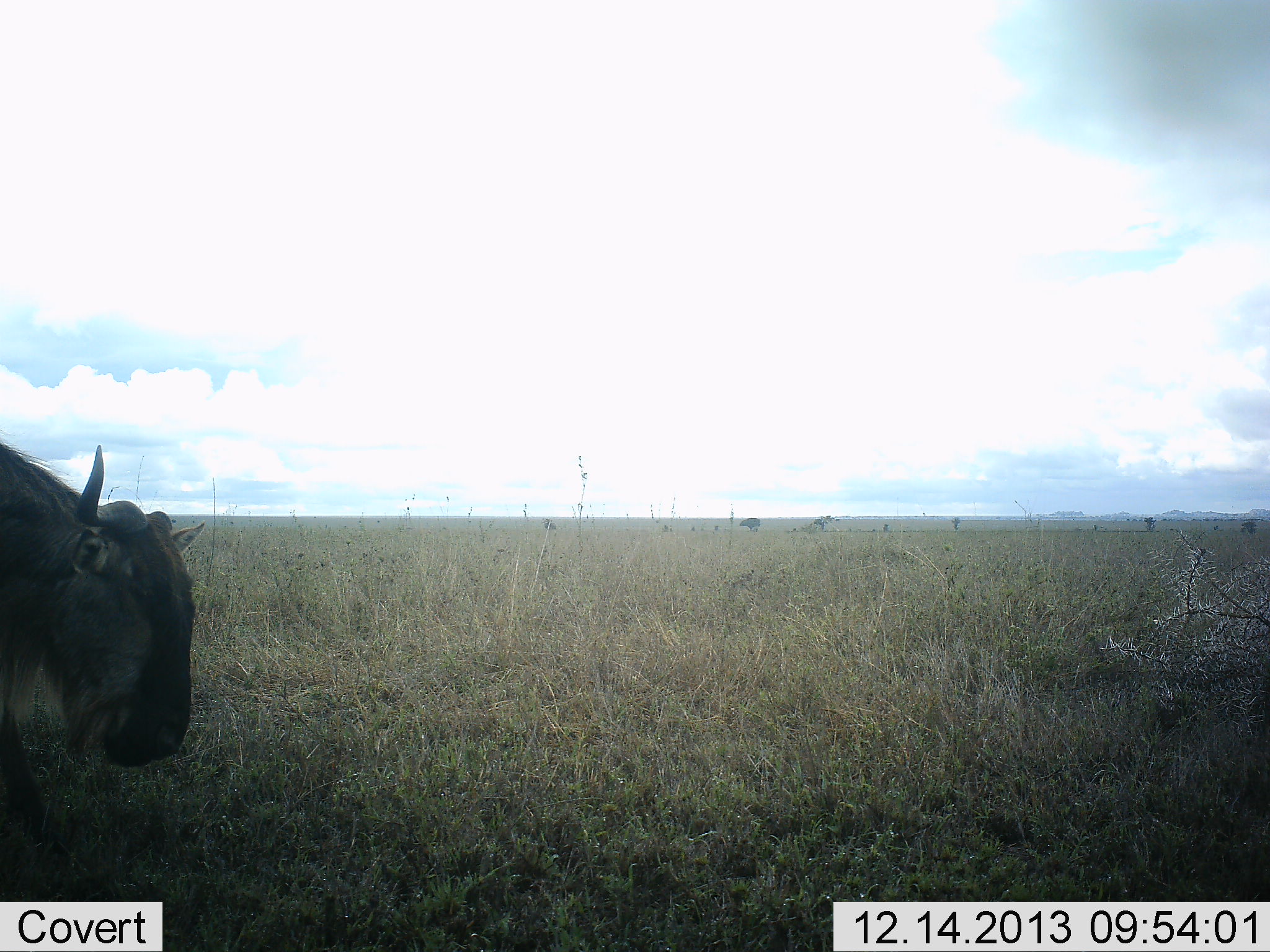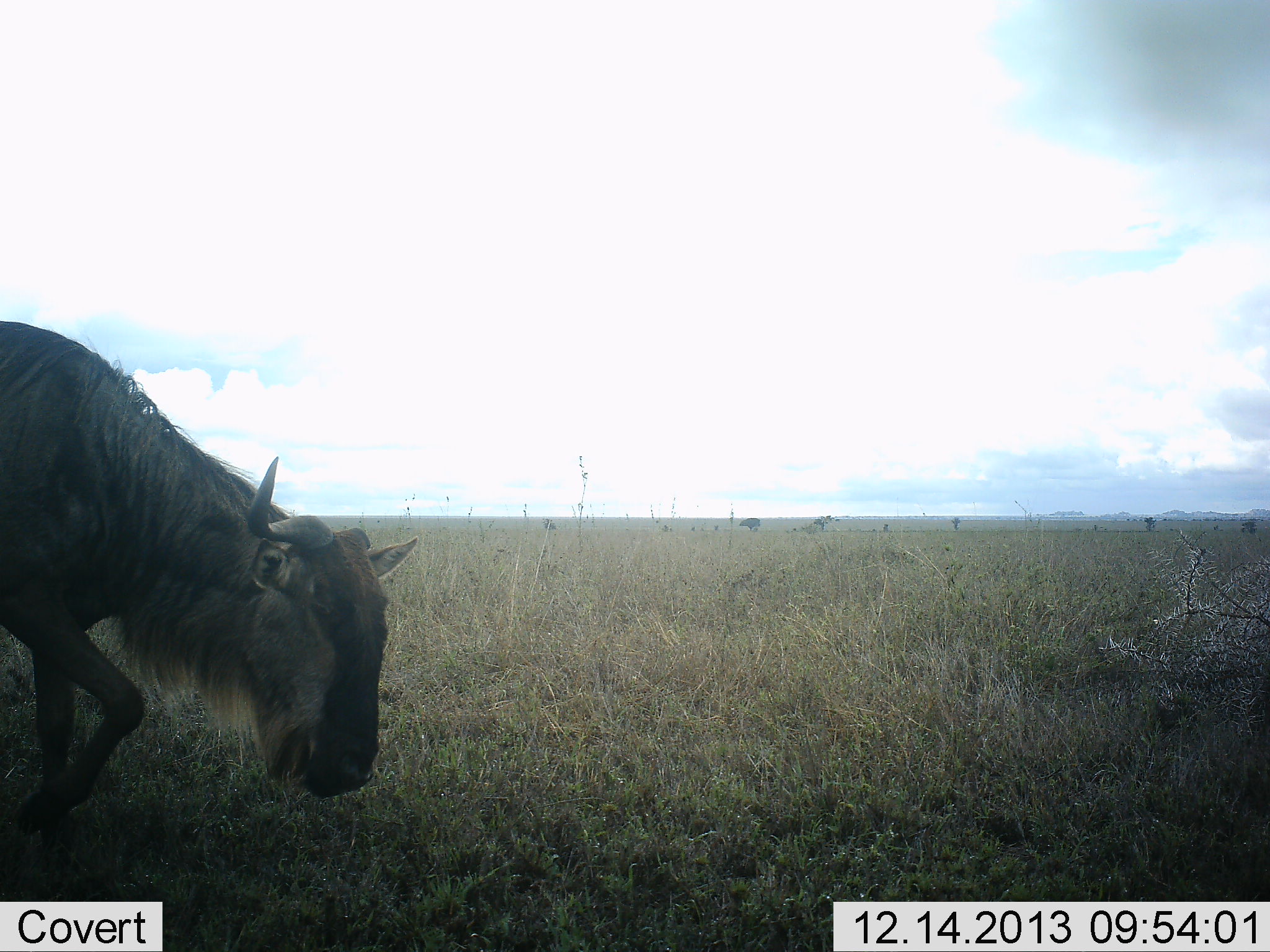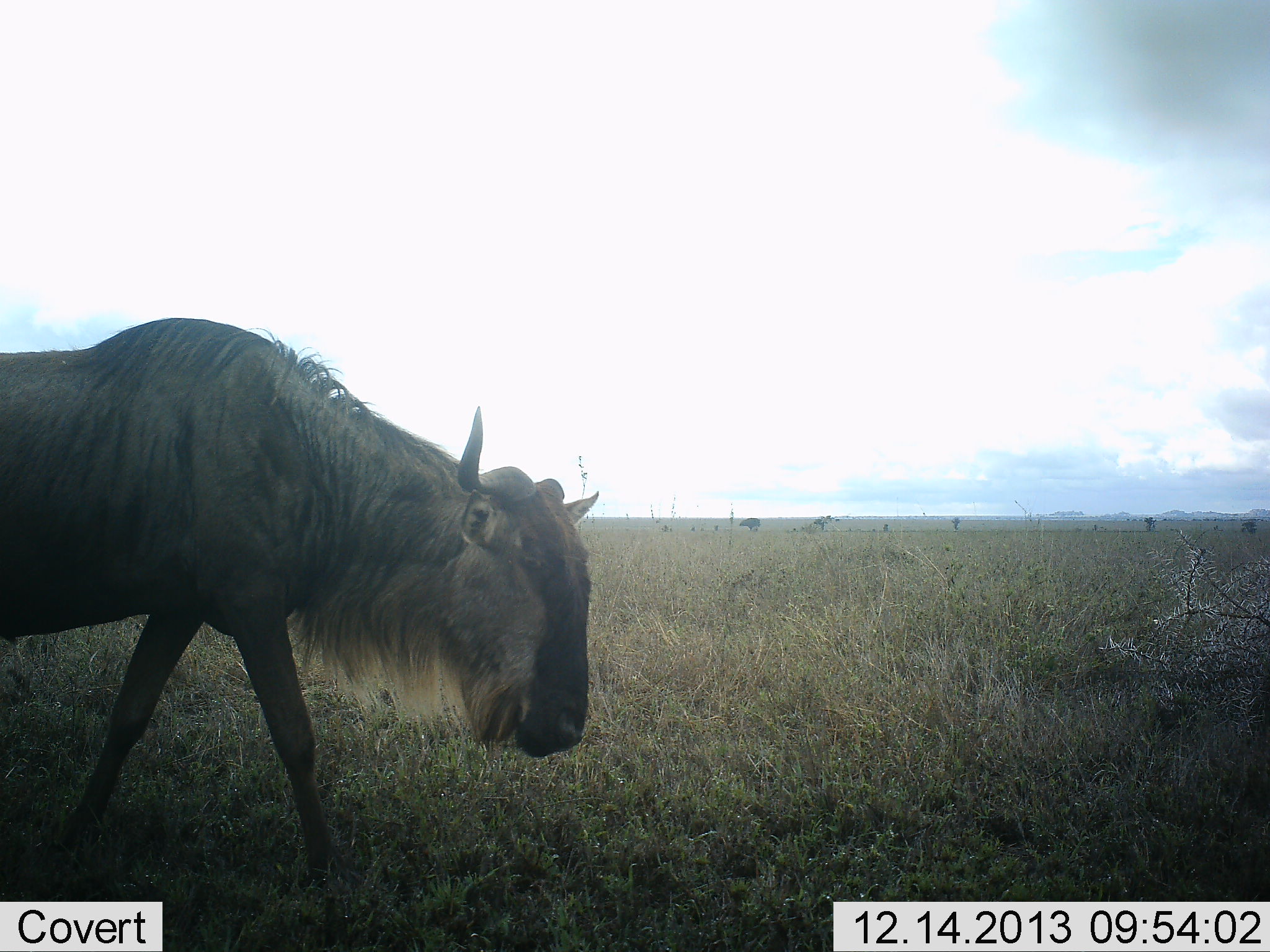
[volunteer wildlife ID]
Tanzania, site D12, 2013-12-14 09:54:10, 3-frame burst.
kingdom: Animalia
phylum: Chordata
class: Mammalia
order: Artiodactyla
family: Bovidae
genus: Connochaetes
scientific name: Connochaetes taurinus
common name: blue wildebeest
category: wildebeest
Wildebeest (blue wildebeest) (Connochaetes taurinus), count 1. Behavior (volunteer vote fractions): standing 0%, resting 0%, moving 90%, interacting 0%. Young present (vote fraction): 0%. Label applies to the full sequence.